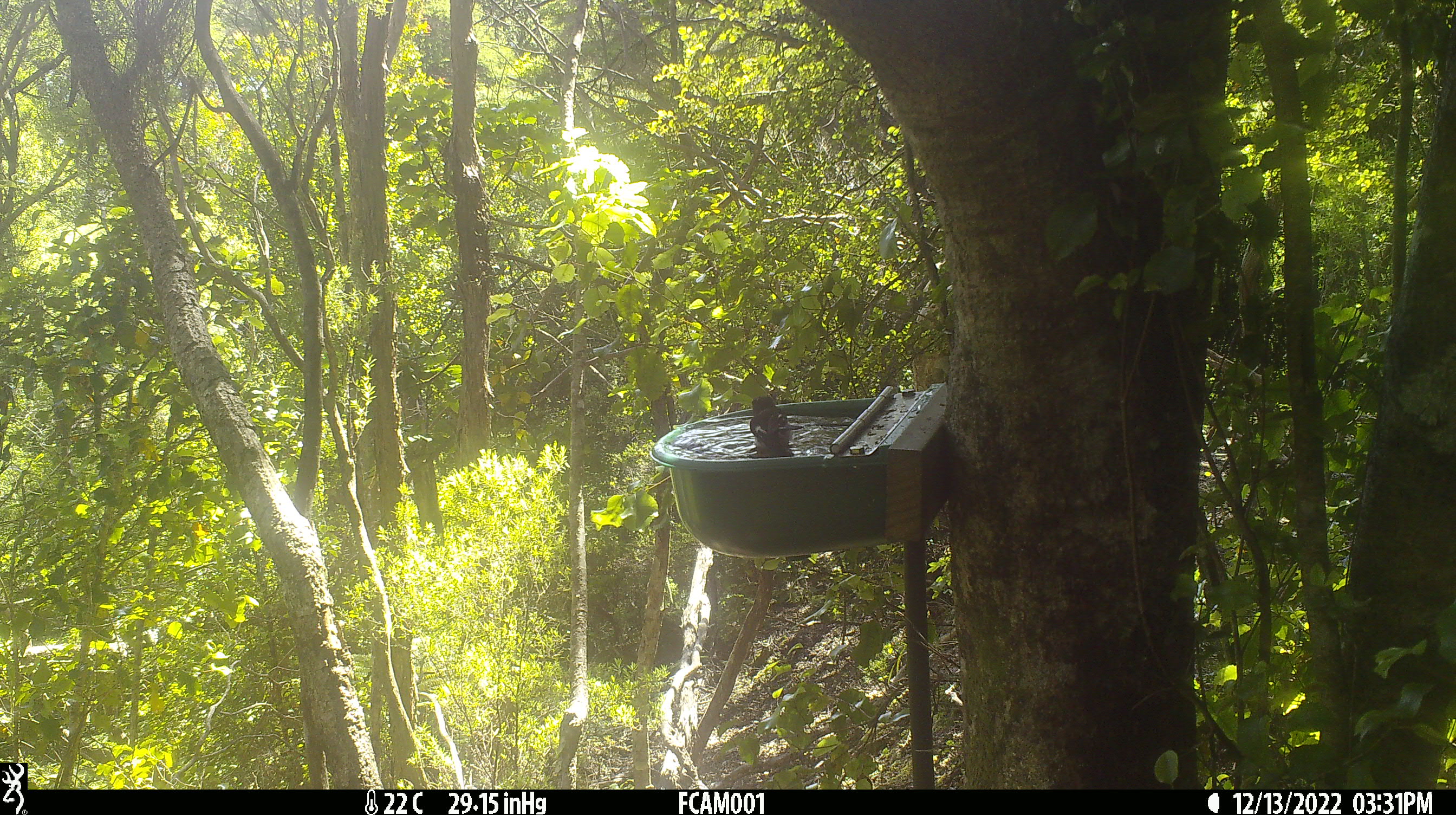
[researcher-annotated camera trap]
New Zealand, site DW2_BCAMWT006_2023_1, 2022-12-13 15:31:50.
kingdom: Animalia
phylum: Chordata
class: Aves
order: Passeriformes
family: Petroicidae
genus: Petroica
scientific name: Petroica macrocephala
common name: tomtit